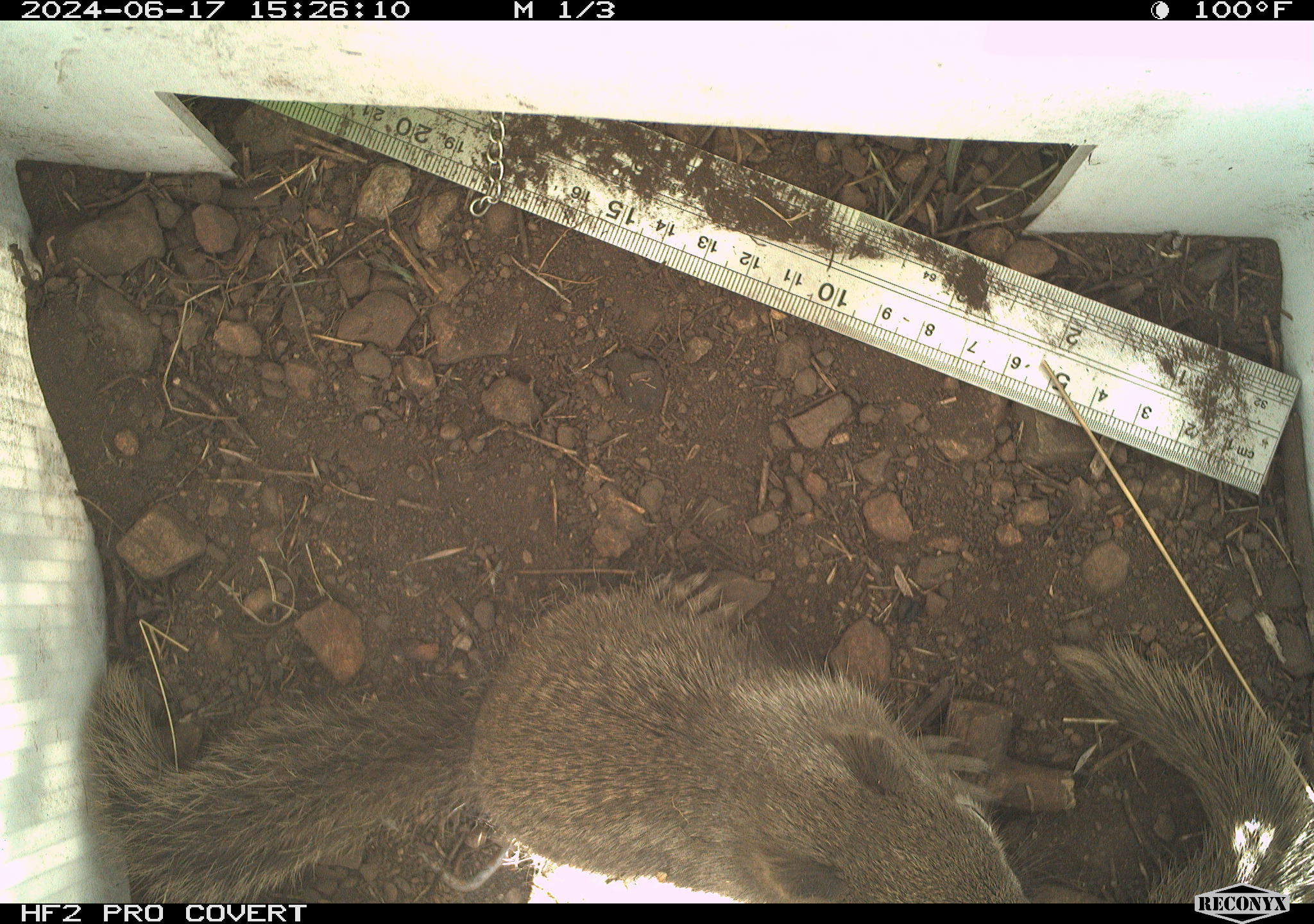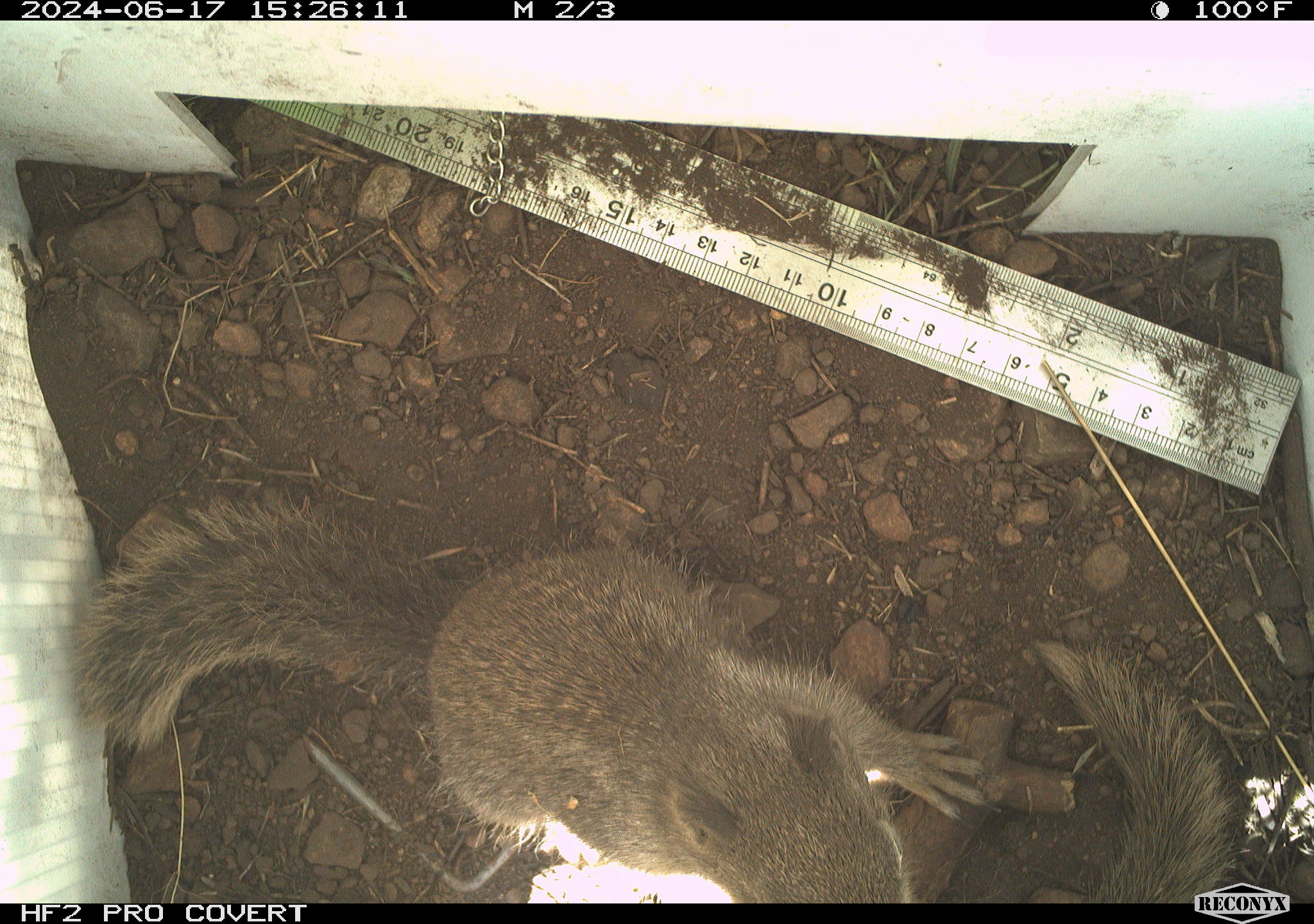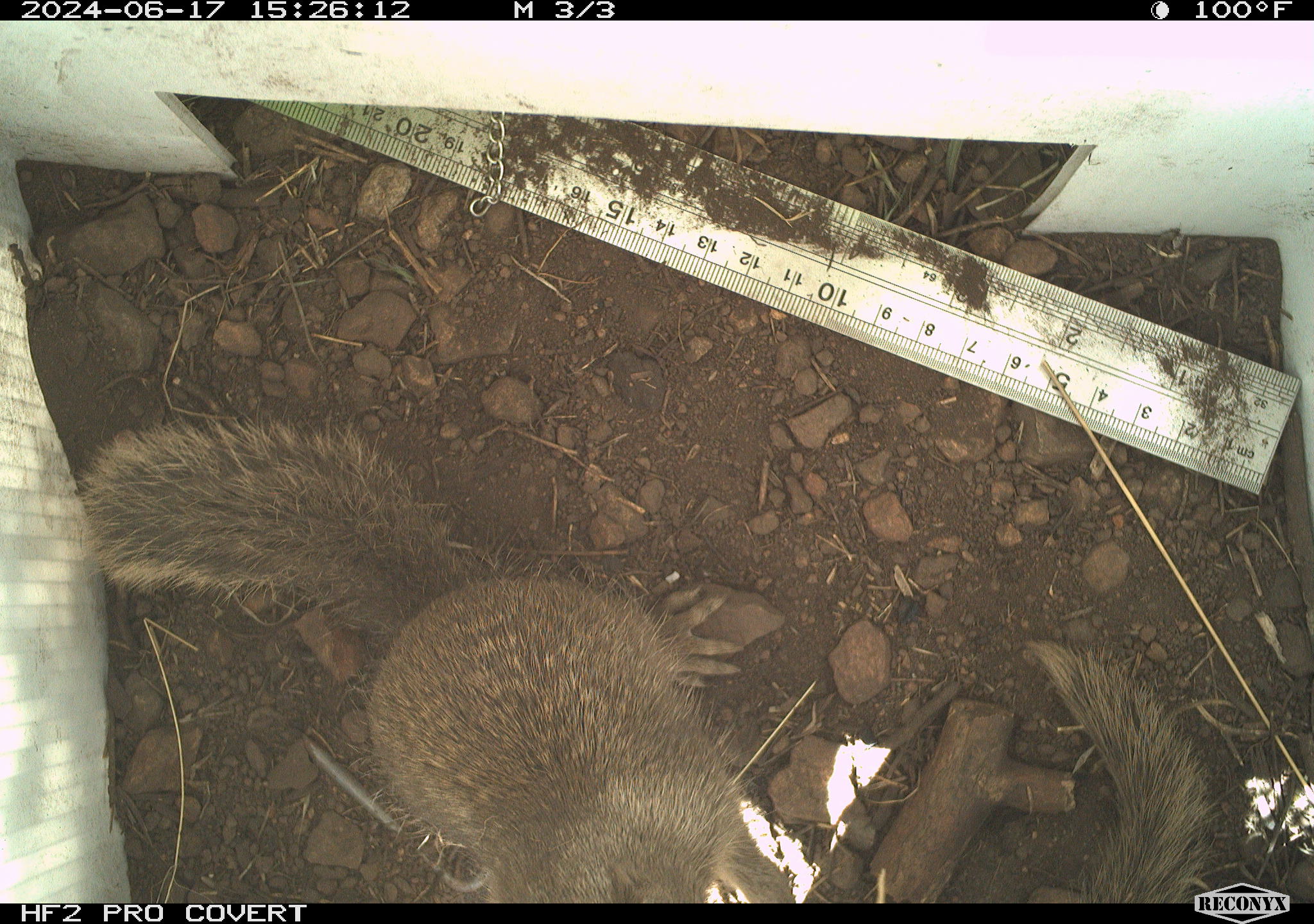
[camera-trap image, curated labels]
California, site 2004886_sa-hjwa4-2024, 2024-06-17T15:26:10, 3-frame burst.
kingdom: Animalia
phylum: Chordata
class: Mammalia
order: Rodentia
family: Sciuridae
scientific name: Sciuridae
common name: squirrels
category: sciuridae family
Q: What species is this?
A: Sciuridae family (squirrels) (Sciuridae).